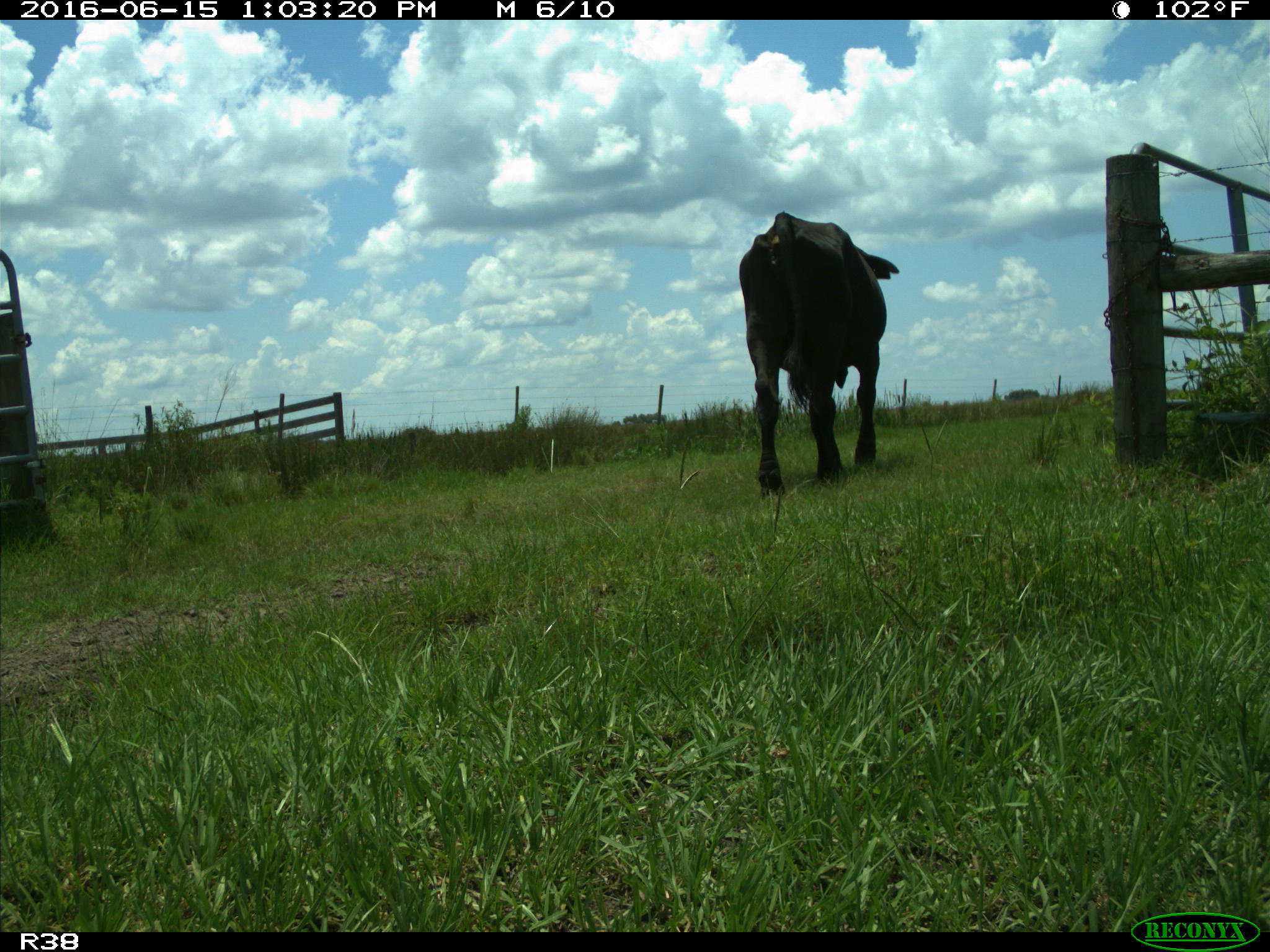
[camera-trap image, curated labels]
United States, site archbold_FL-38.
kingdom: Animalia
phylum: Chordata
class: Mammalia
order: Artiodactyla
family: Bovidae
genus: Bos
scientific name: Bos taurus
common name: domestic cow